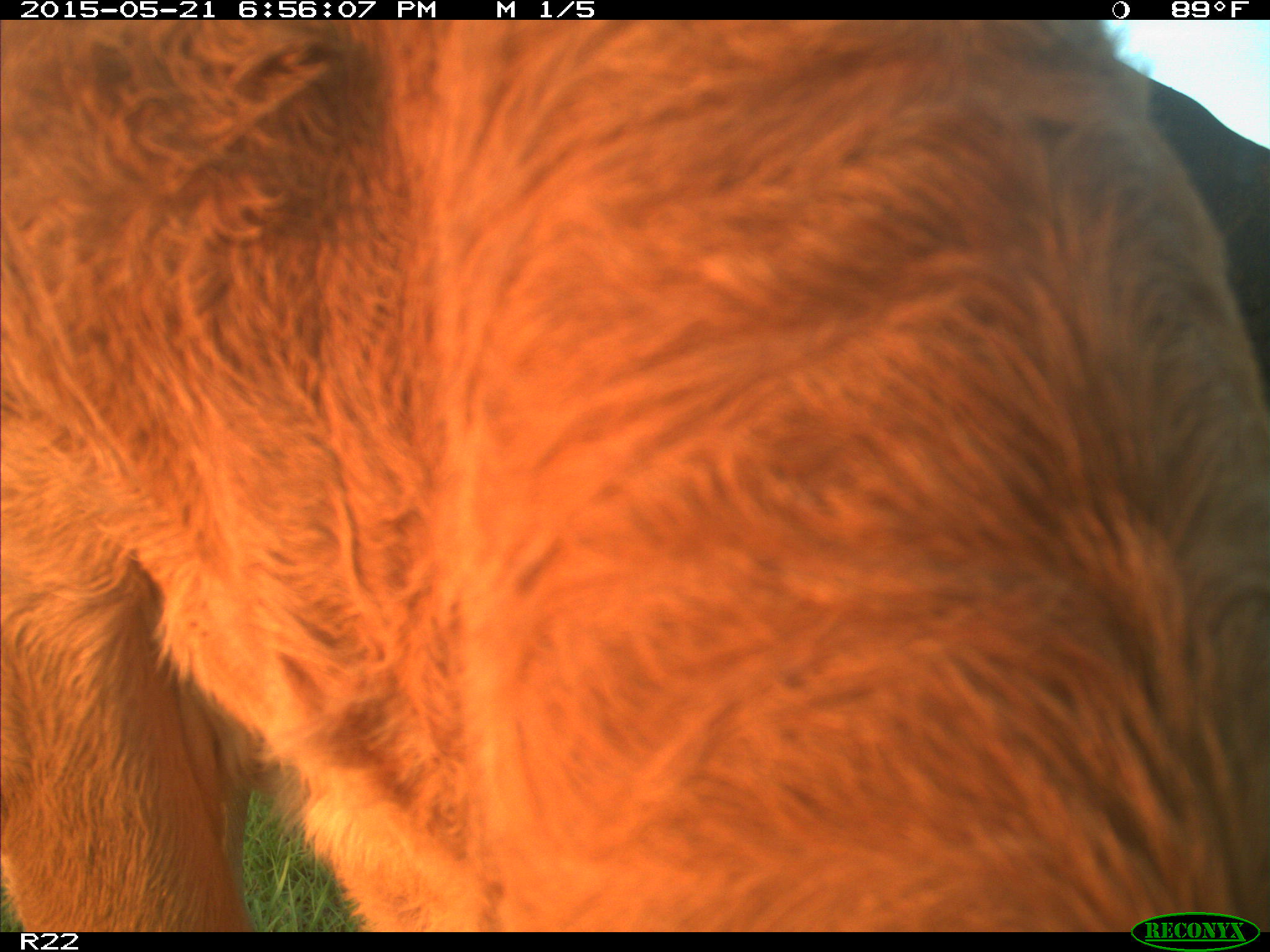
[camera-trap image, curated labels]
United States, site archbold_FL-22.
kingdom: Animalia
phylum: Chordata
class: Mammalia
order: Artiodactyla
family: Bovidae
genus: Bos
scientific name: Bos taurus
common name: domestic cow